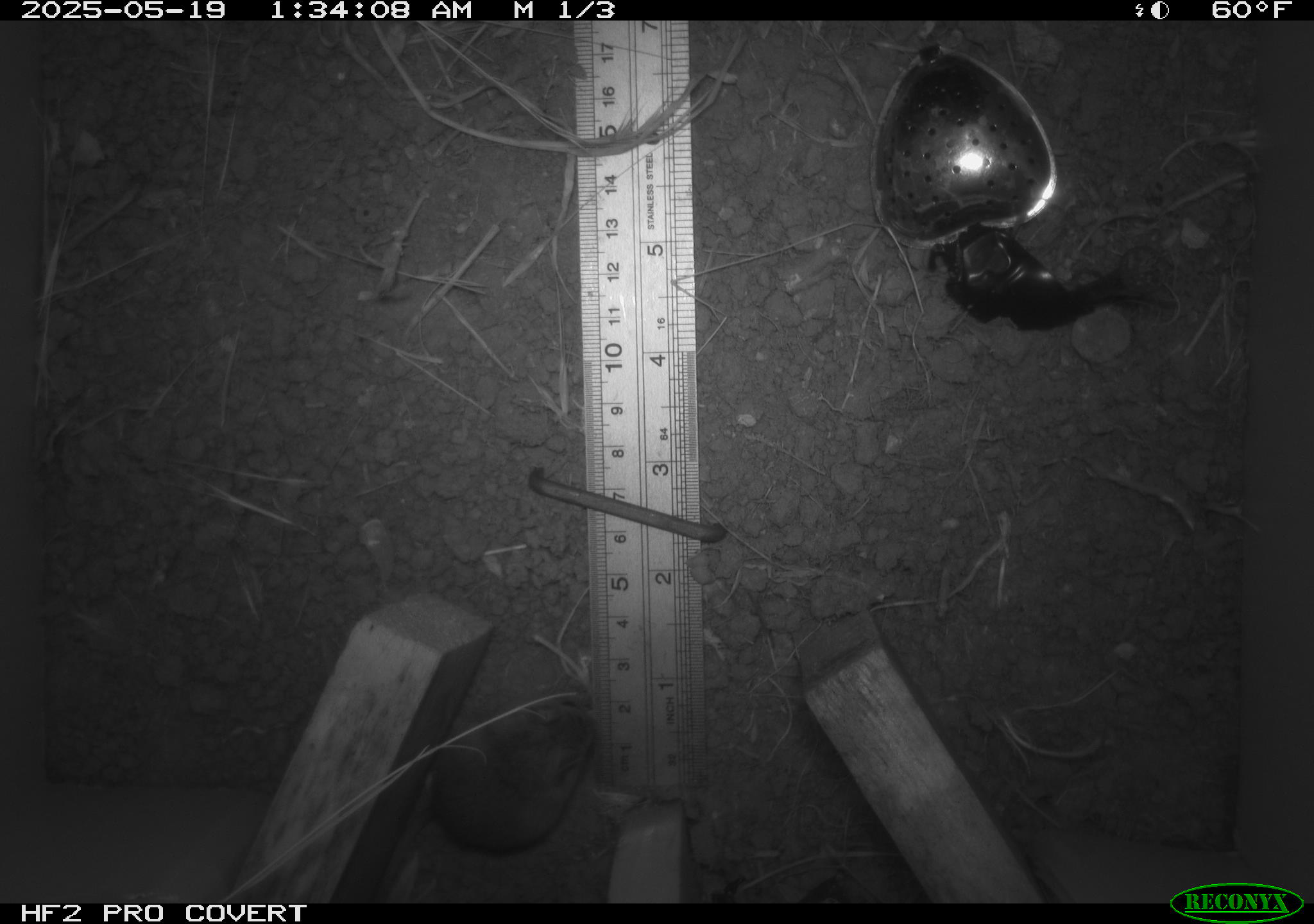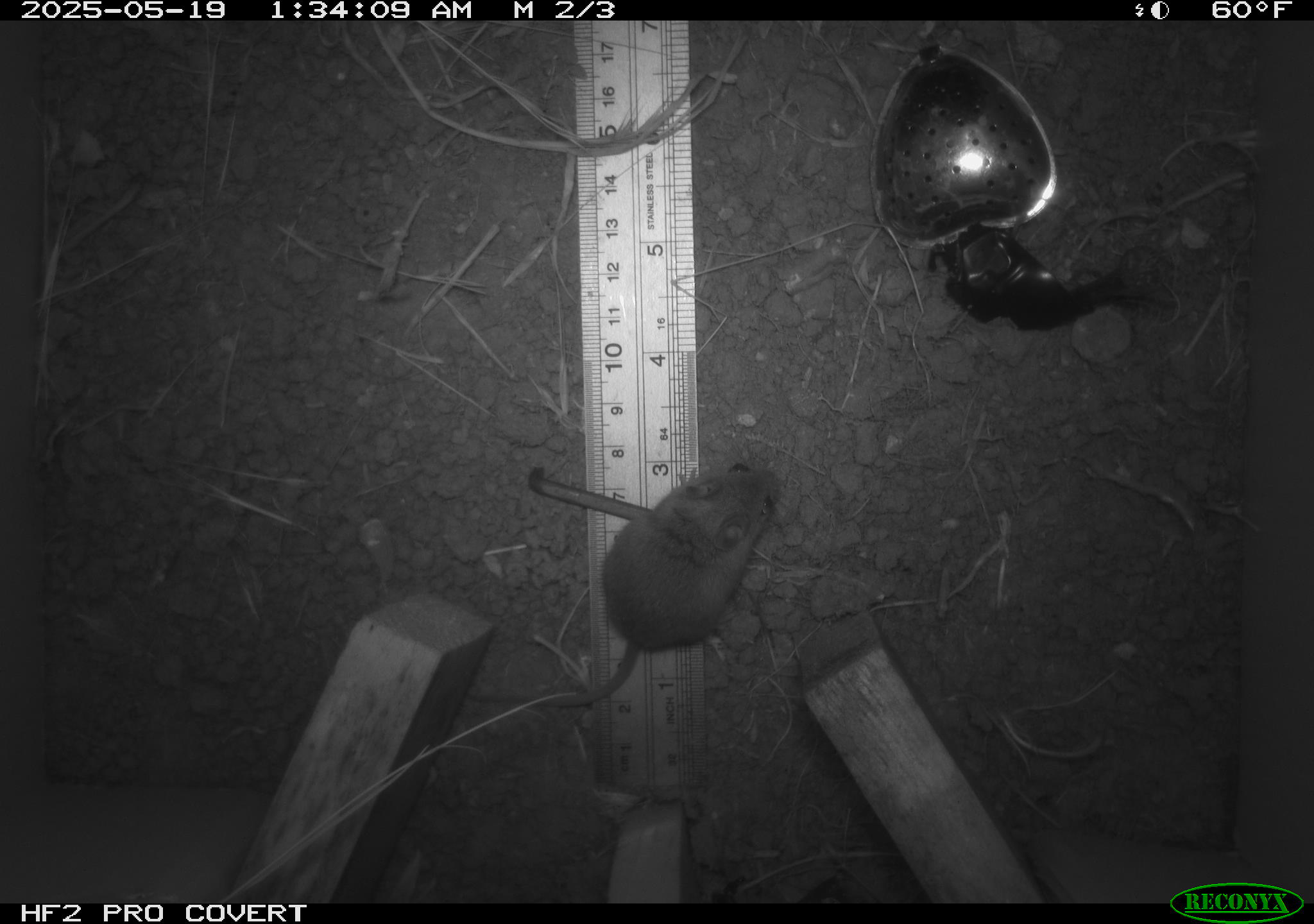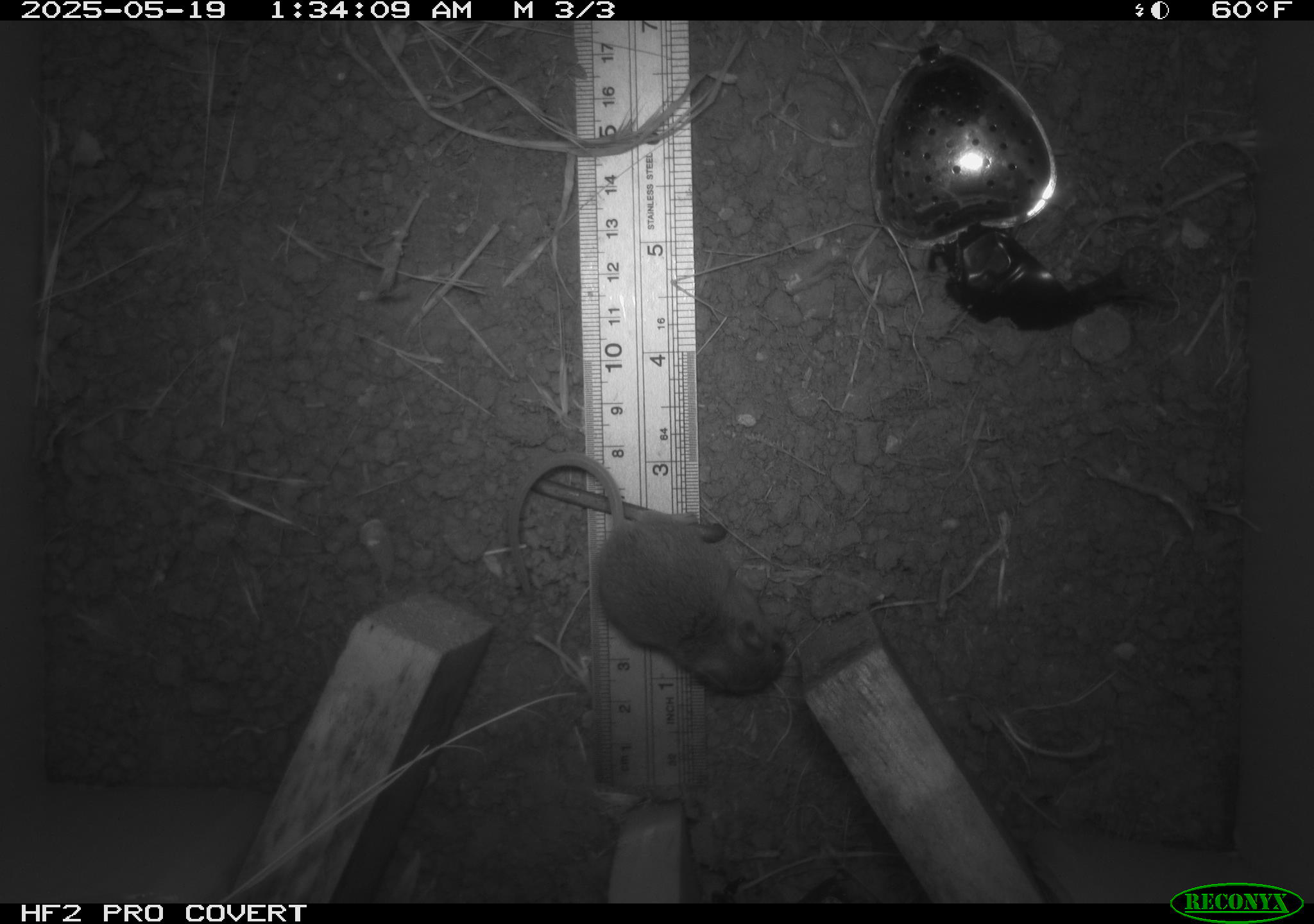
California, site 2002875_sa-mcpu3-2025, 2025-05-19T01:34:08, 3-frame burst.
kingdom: Animalia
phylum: Chordata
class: Mammalia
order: Rodentia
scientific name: Rodentia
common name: mouse species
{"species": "mouse species (Rodentia)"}